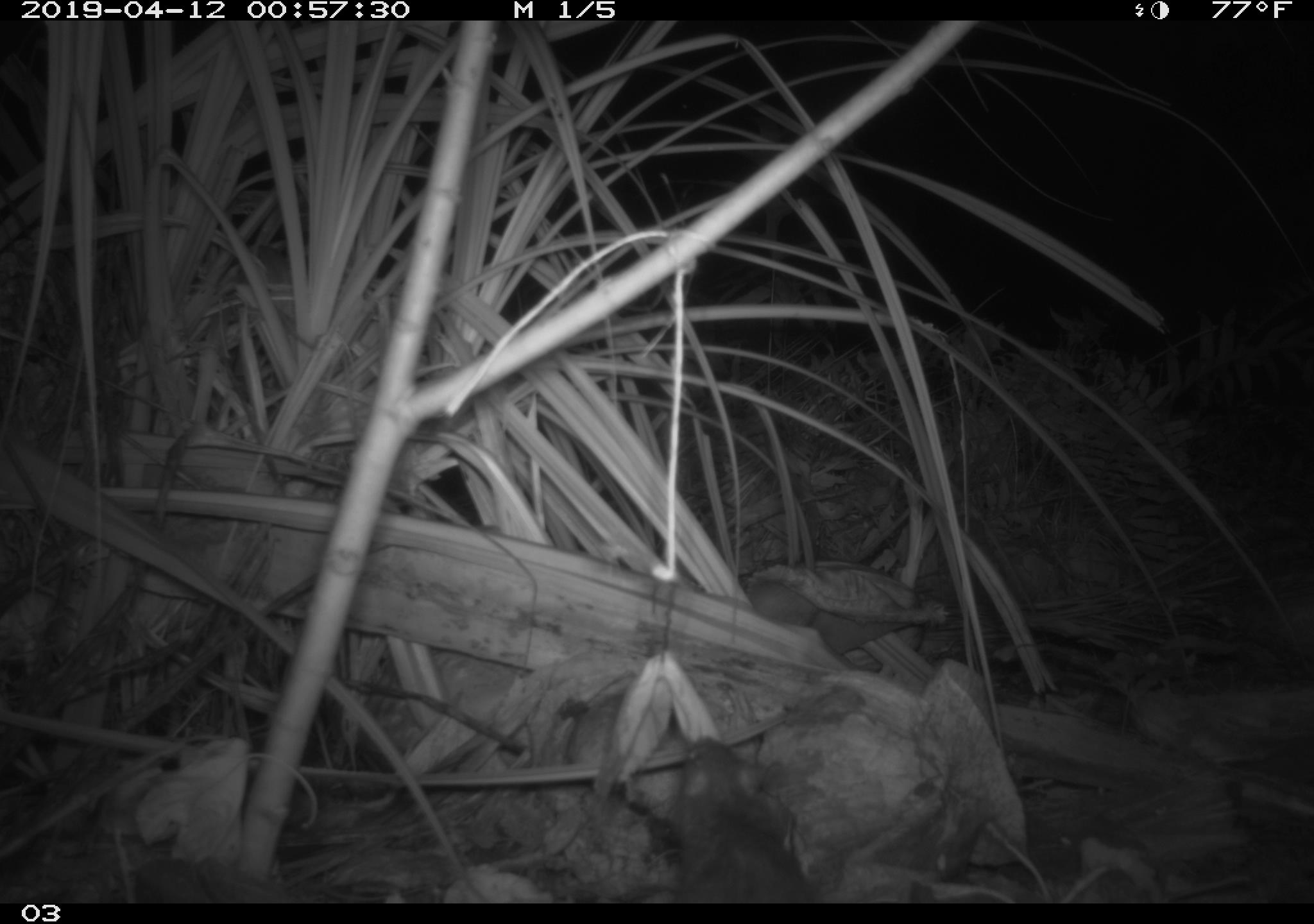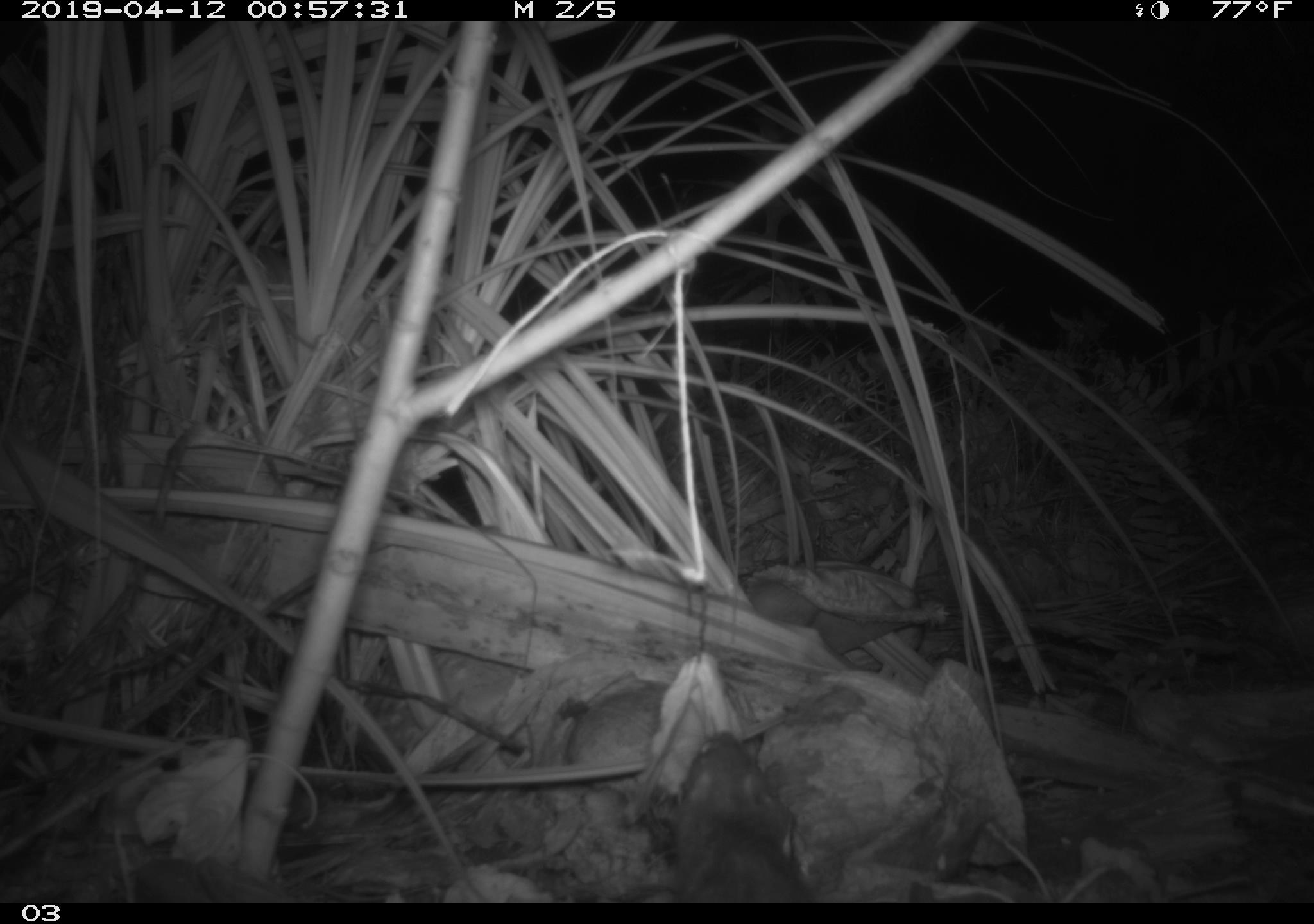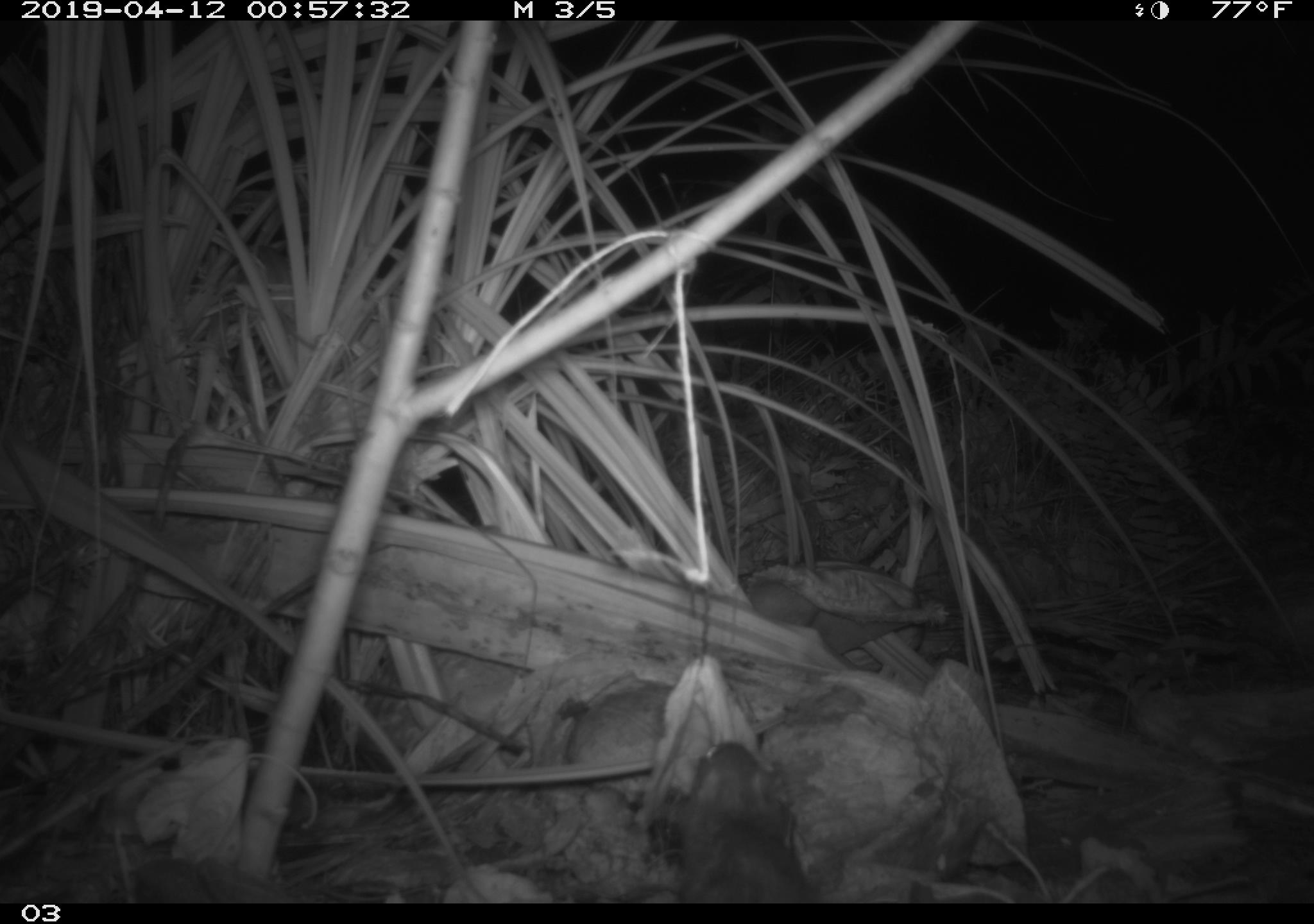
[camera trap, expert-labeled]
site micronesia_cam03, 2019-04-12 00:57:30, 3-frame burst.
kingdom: Animalia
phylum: Chordata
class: Mammalia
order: Rodentia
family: Muridae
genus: Rattus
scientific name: Rattus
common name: rat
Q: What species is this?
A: Rat (Rattus).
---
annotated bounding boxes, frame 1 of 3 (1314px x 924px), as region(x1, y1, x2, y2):
rat: region(676, 728, 814, 900)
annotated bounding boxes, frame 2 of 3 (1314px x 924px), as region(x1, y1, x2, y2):
rat: region(667, 726, 813, 903)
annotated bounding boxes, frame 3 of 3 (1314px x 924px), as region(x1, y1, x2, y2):
rat: region(671, 732, 818, 904)